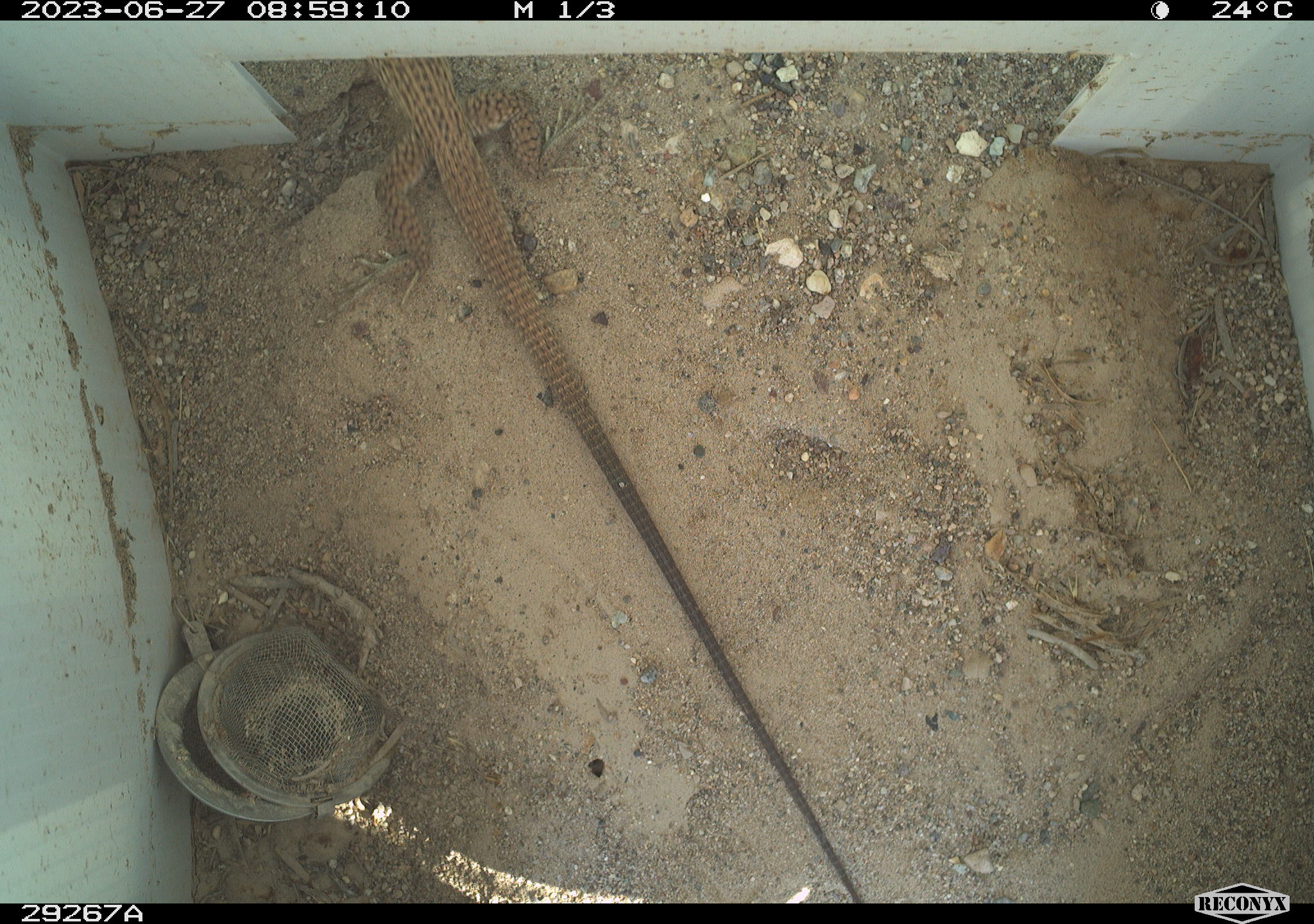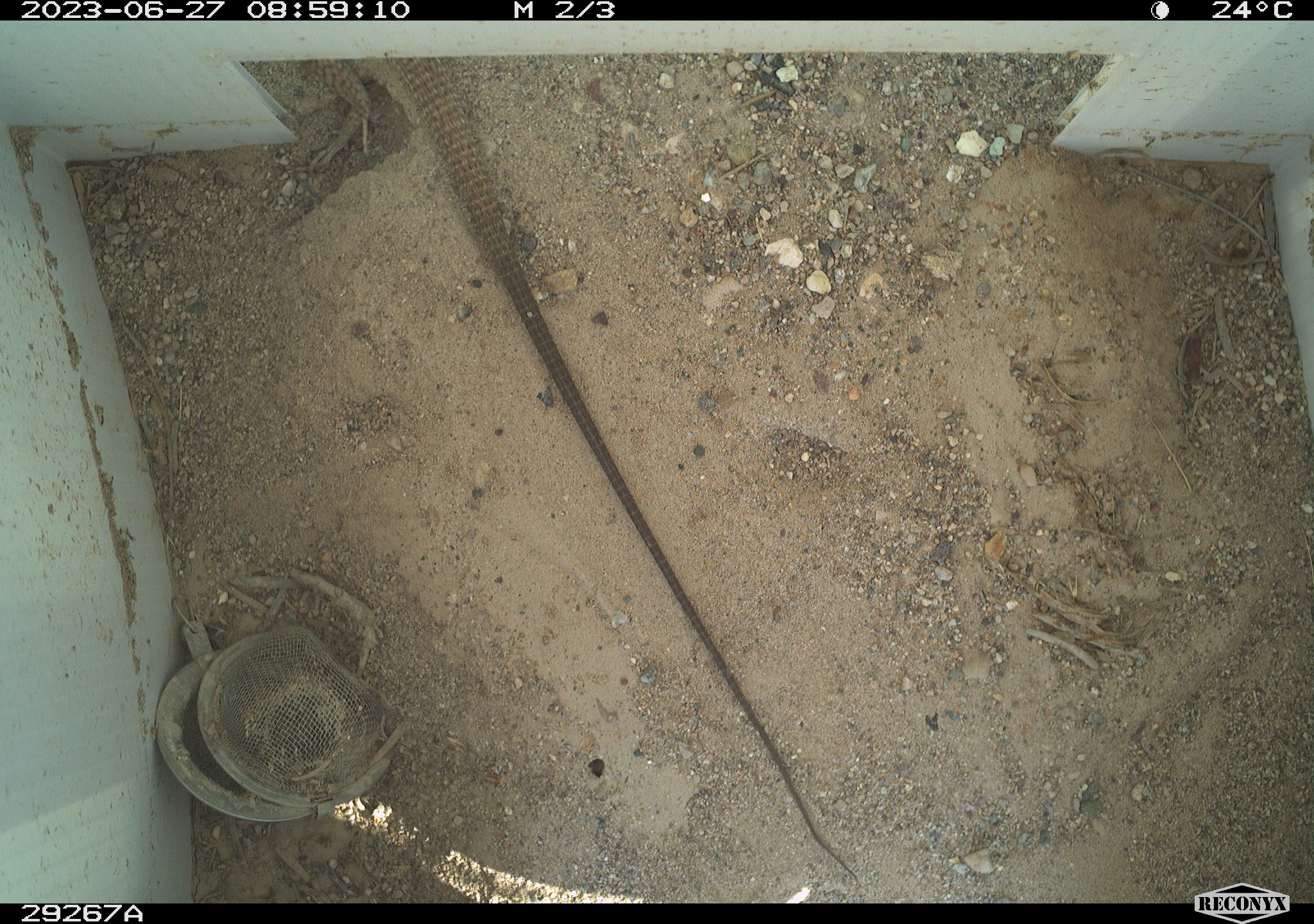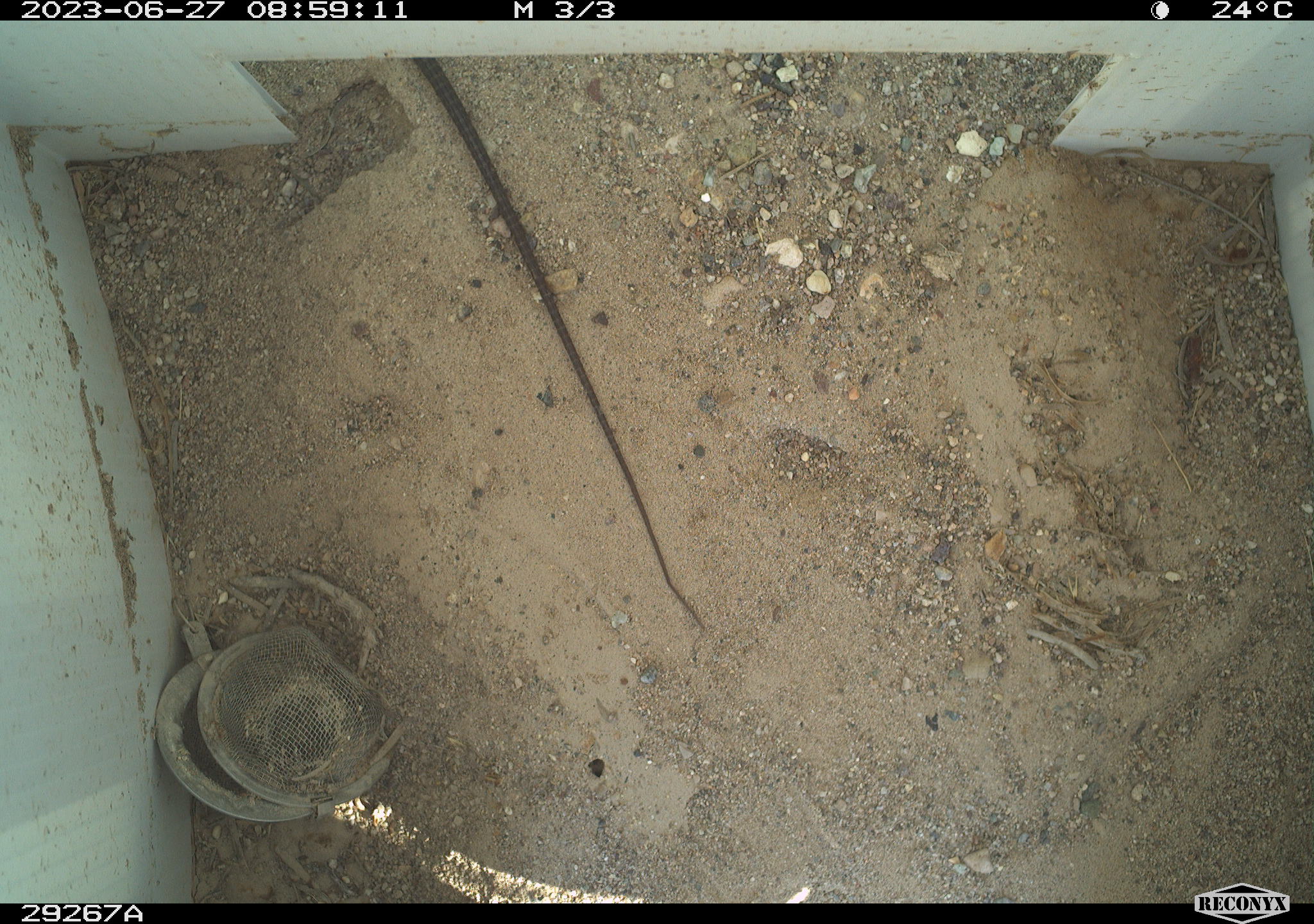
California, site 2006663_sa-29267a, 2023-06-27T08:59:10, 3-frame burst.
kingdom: Animalia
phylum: Chordata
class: Reptilia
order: Squamata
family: Teiidae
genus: Aspidoscelis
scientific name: Aspidoscelis tigris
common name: western whiptail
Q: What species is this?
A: Western whiptail (Aspidoscelis tigris).